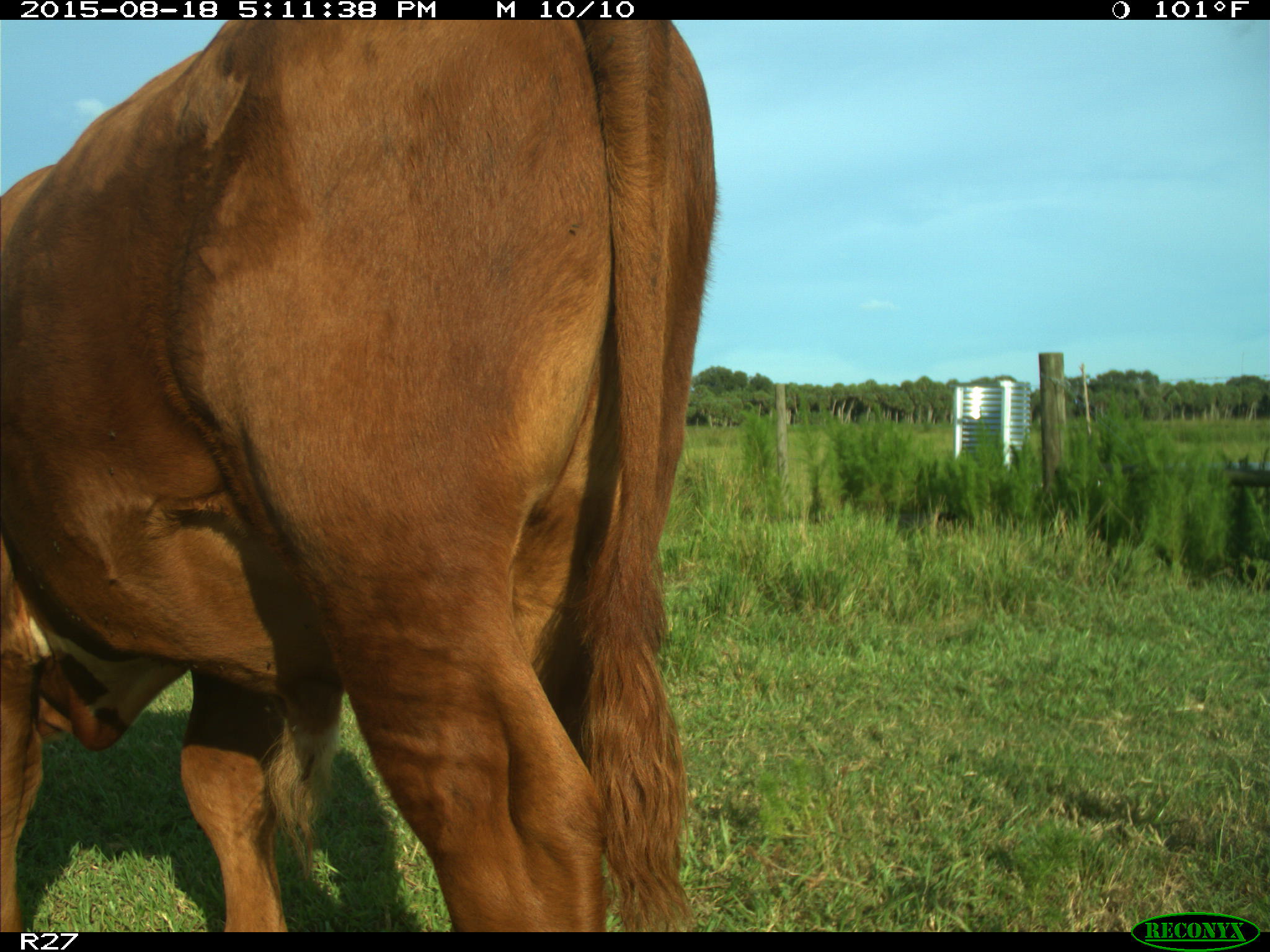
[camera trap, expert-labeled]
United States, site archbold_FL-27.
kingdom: Animalia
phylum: Chordata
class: Mammalia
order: Artiodactyla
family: Bovidae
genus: Bos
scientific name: Bos taurus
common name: domestic cow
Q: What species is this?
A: Bos taurus (domestic cow).